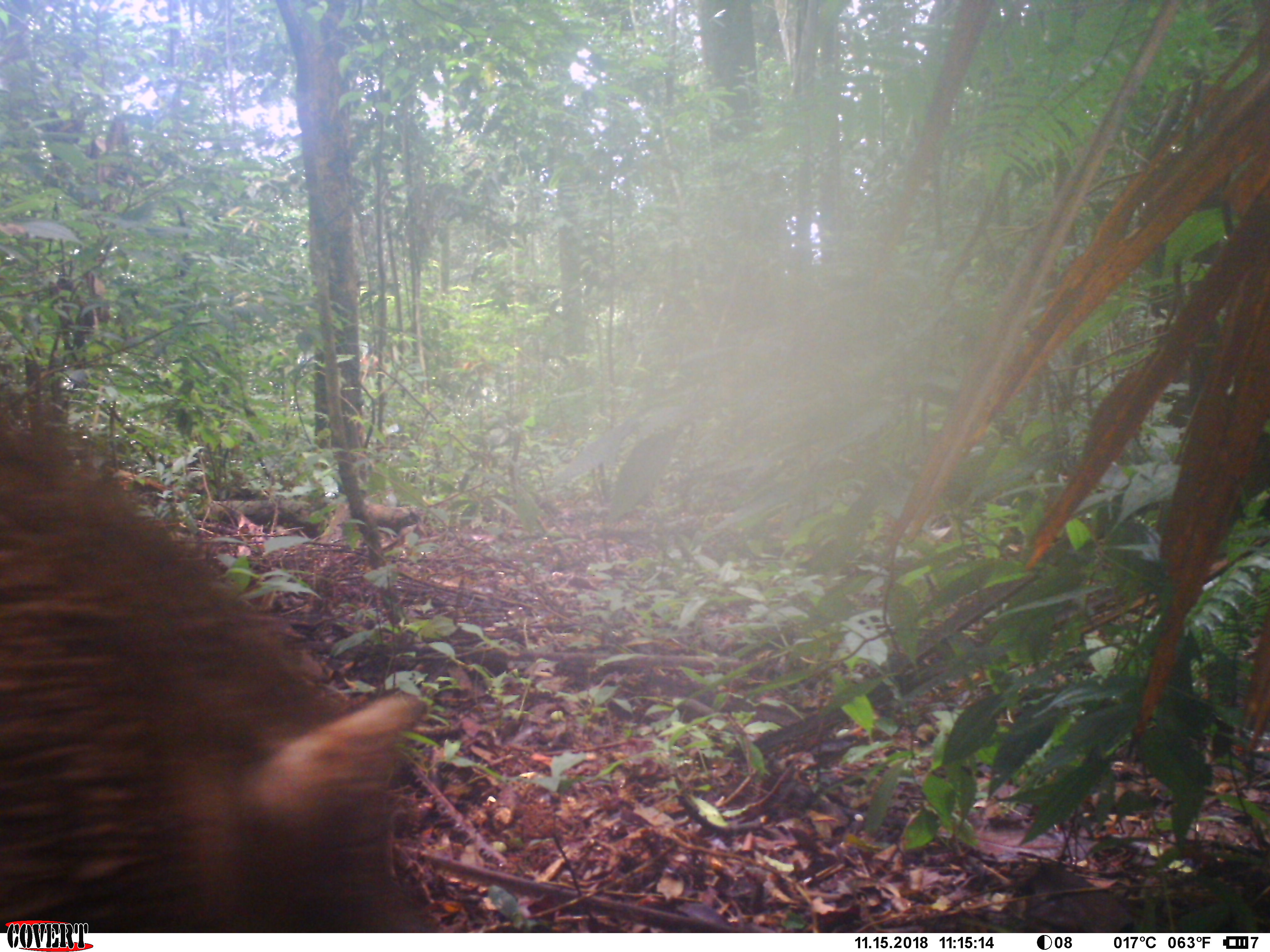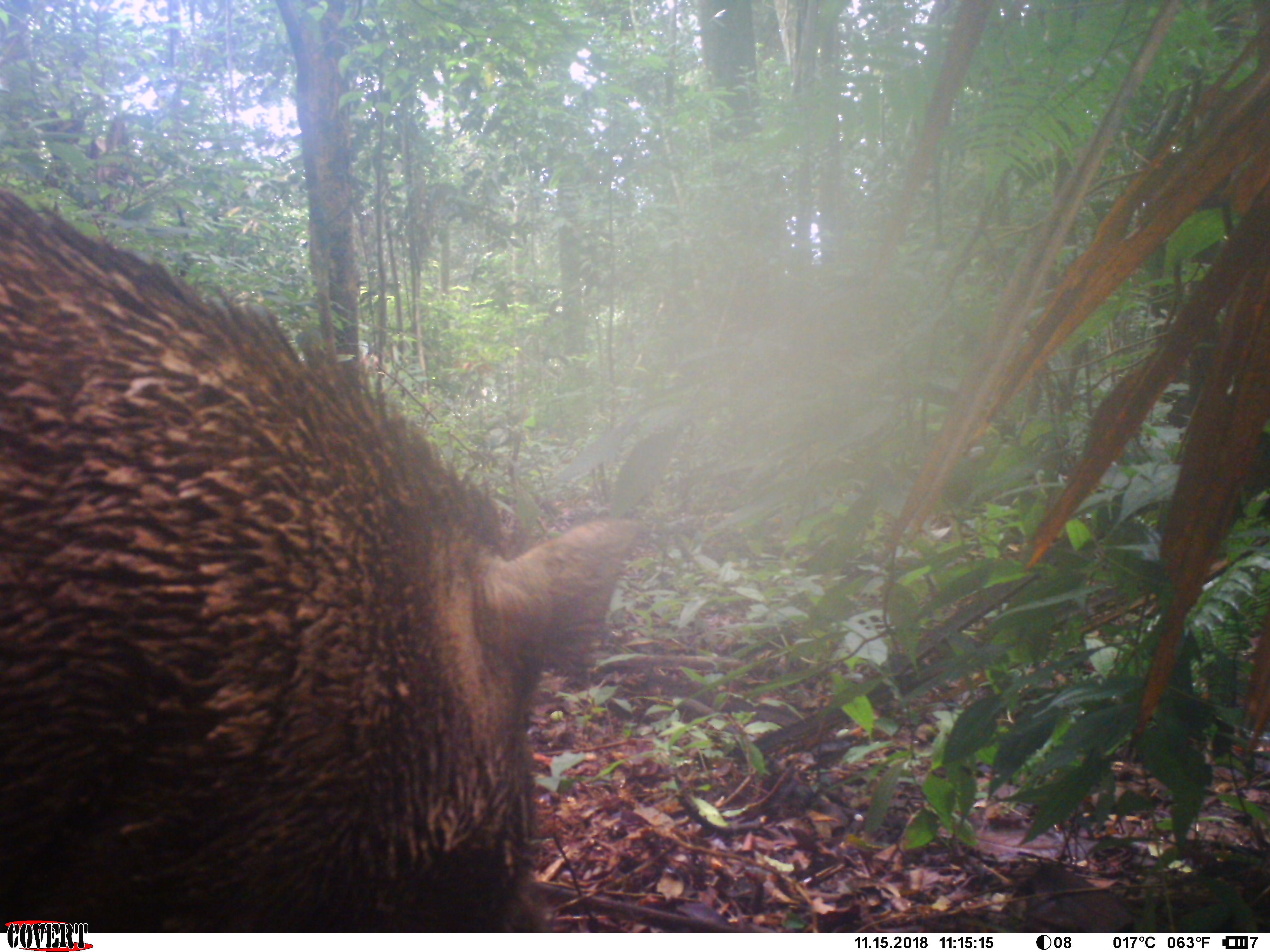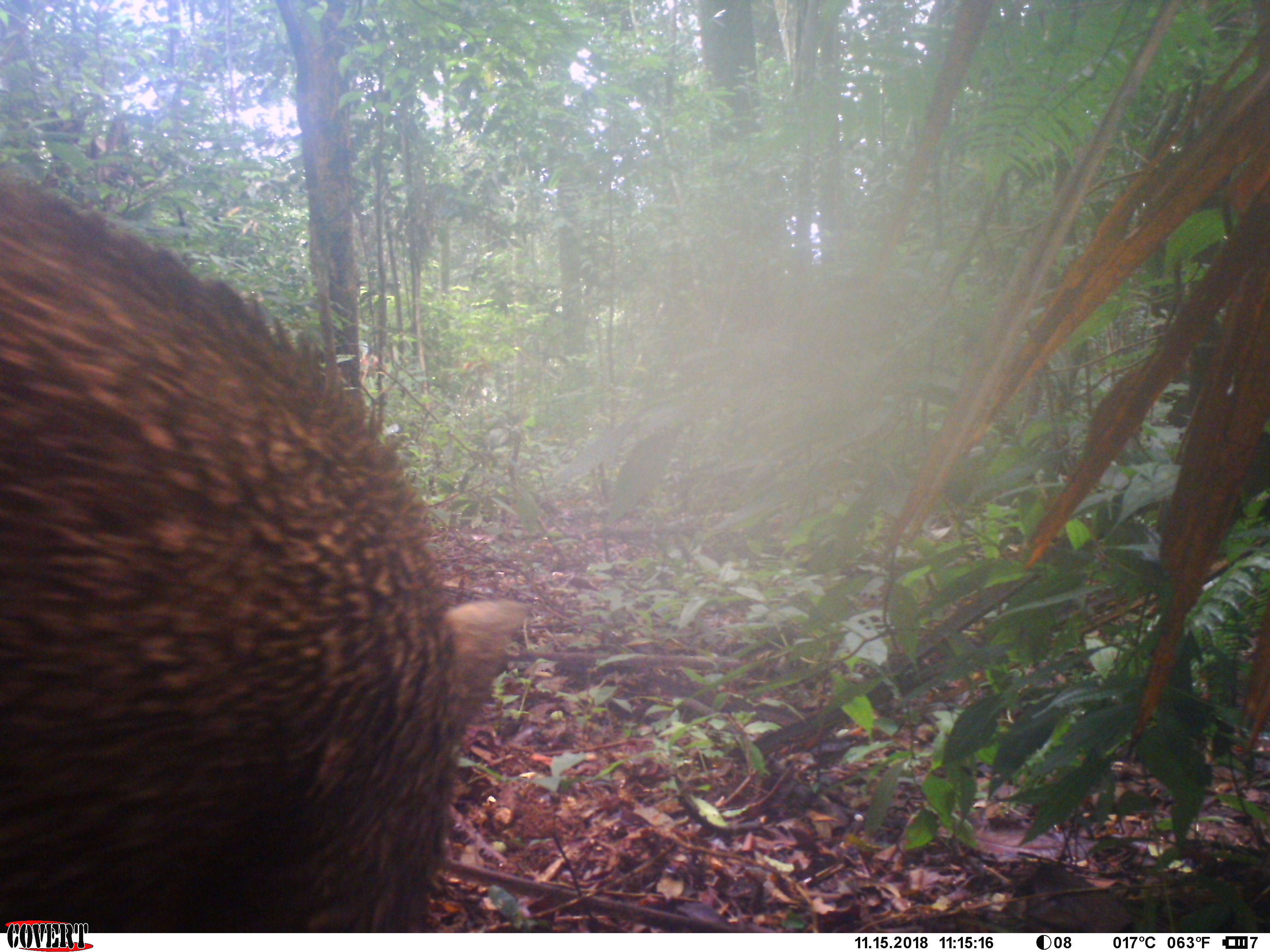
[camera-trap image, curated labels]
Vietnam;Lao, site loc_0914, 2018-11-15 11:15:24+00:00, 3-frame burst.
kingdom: Animalia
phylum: Chordata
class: Mammalia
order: Artiodactyla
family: Suidae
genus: Sus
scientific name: Sus scrofa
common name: eurasian wild pig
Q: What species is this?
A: Eurasian wild pig (Sus scrofa).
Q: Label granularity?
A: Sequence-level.